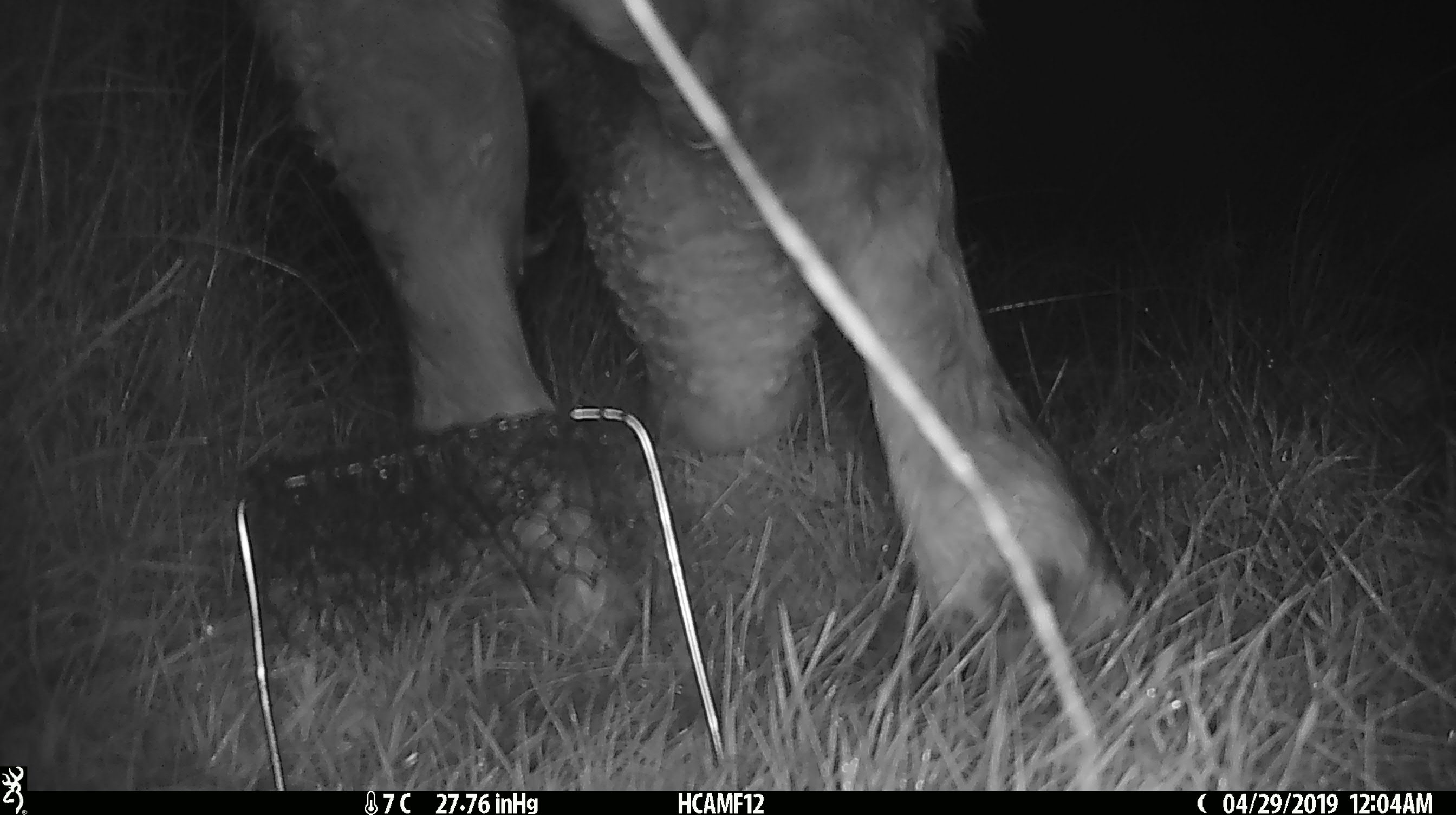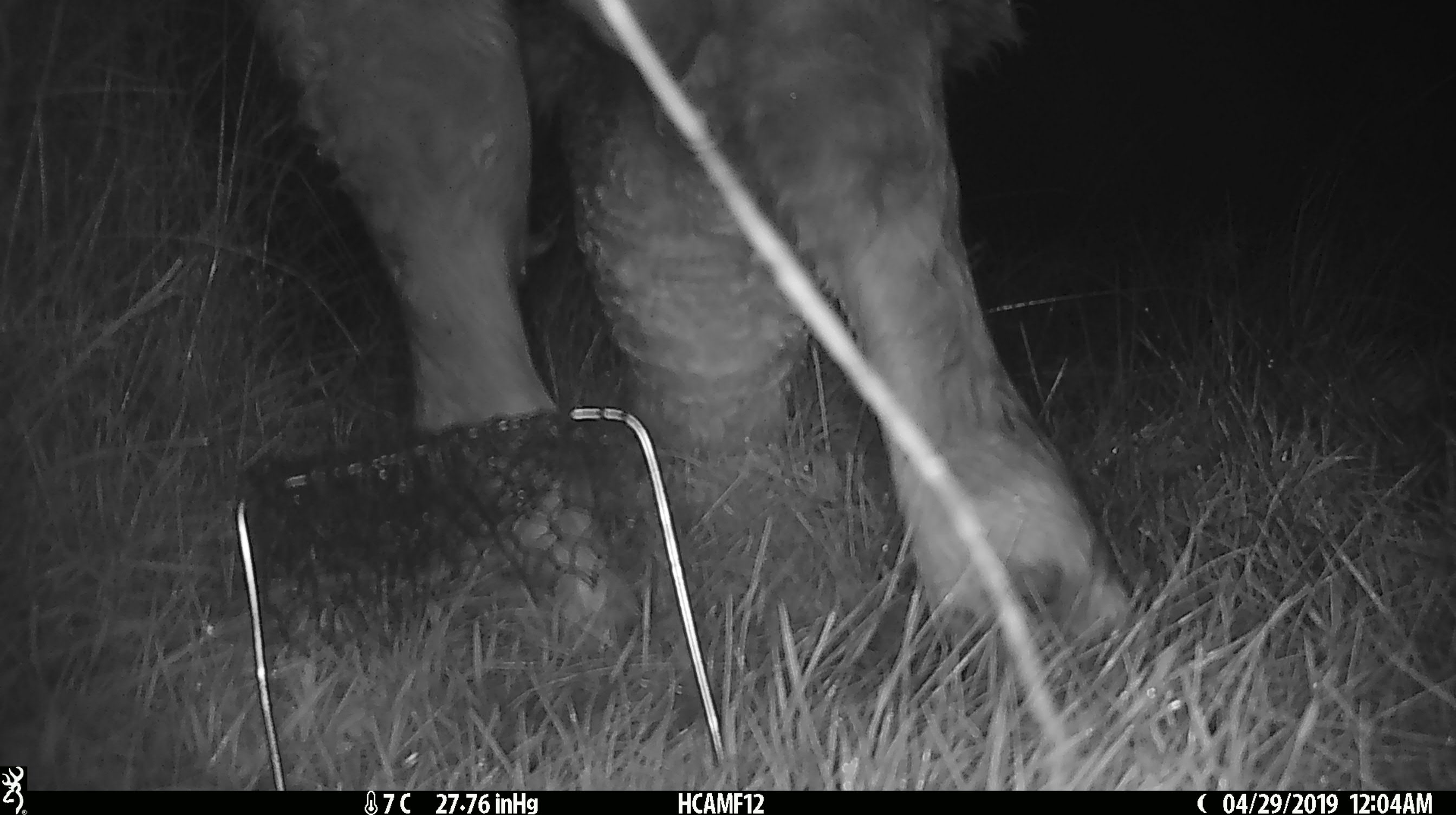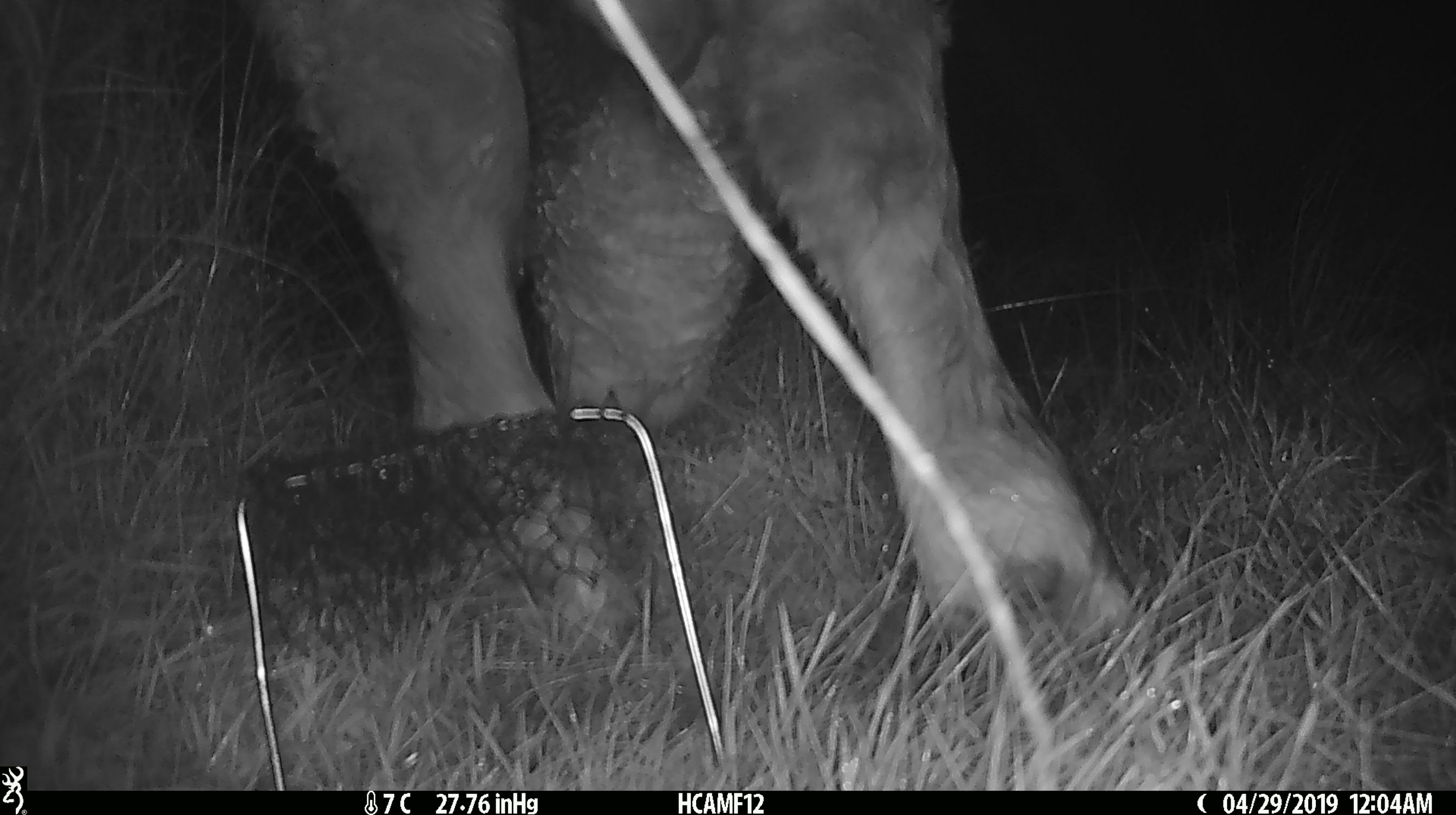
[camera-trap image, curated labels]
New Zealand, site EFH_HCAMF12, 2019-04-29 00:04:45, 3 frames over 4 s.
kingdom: Animalia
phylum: Chordata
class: Mammalia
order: Artiodactyla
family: Bovidae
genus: Bos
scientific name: Bos taurus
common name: domestic cow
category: cow